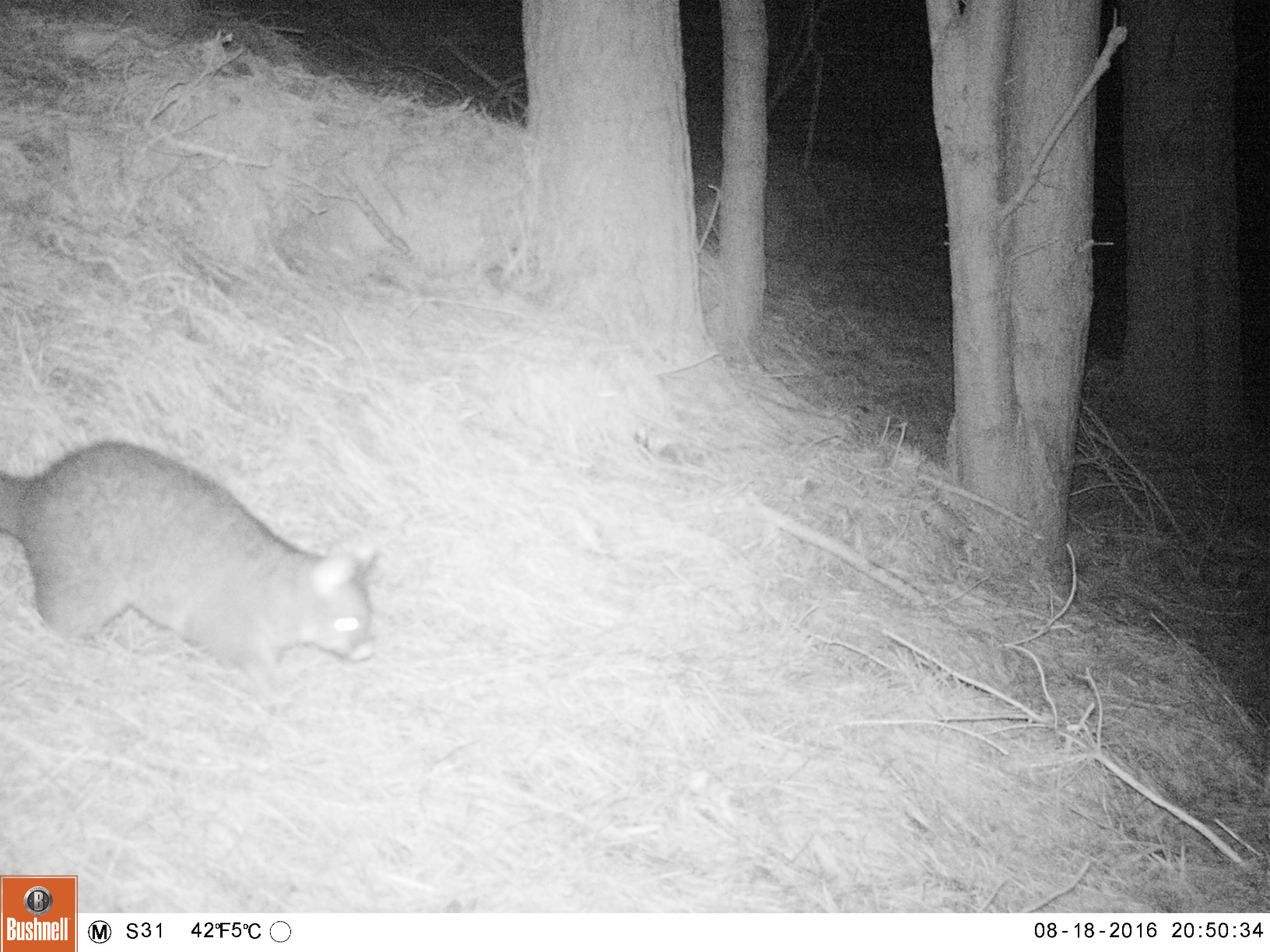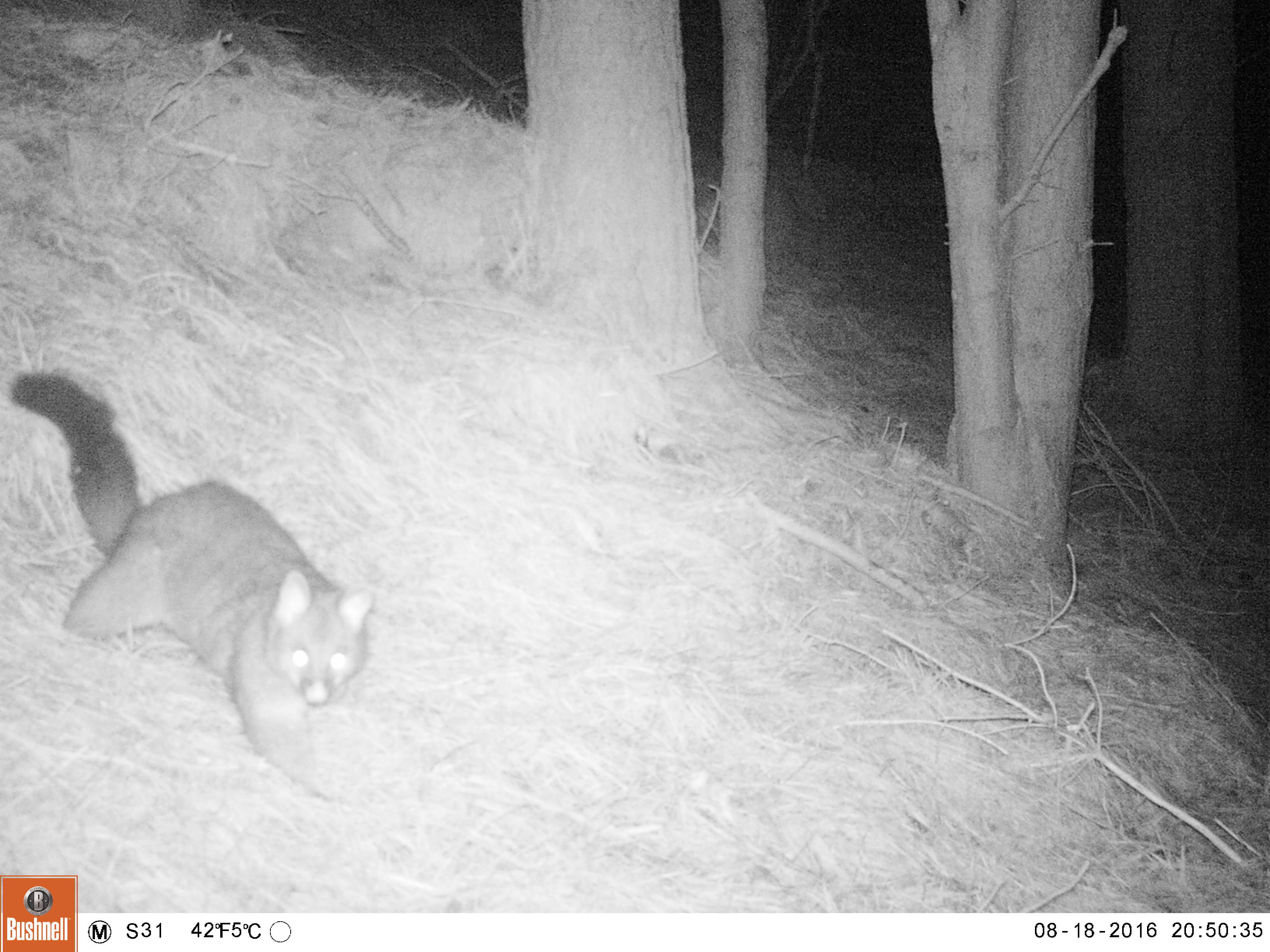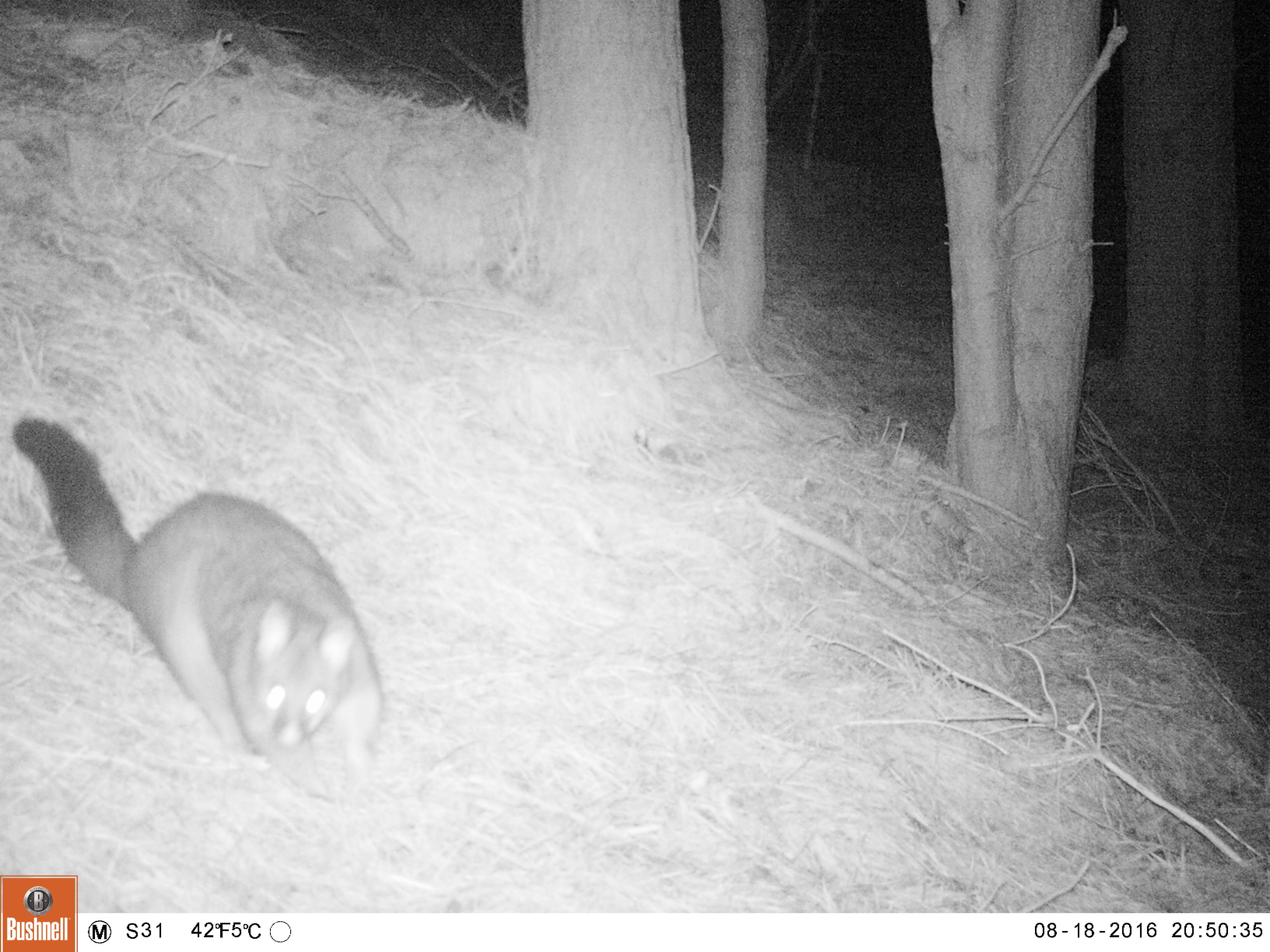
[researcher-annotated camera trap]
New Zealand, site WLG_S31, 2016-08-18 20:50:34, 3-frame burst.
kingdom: Animalia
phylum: Chordata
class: Mammalia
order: Diprotodontia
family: Phalangeridae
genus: Trichosurus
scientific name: Trichosurus vulpecula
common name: common brushtail possum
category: possum